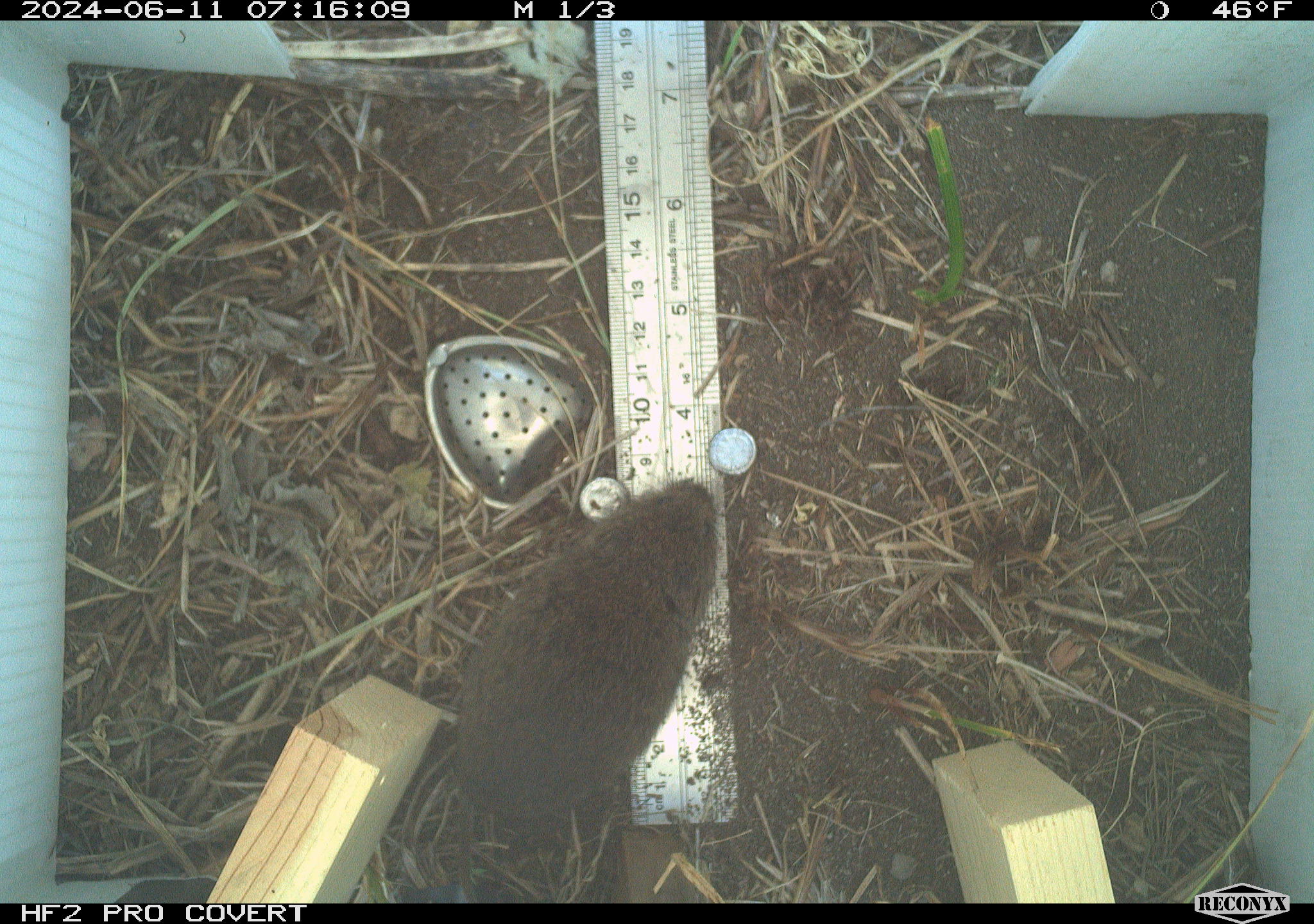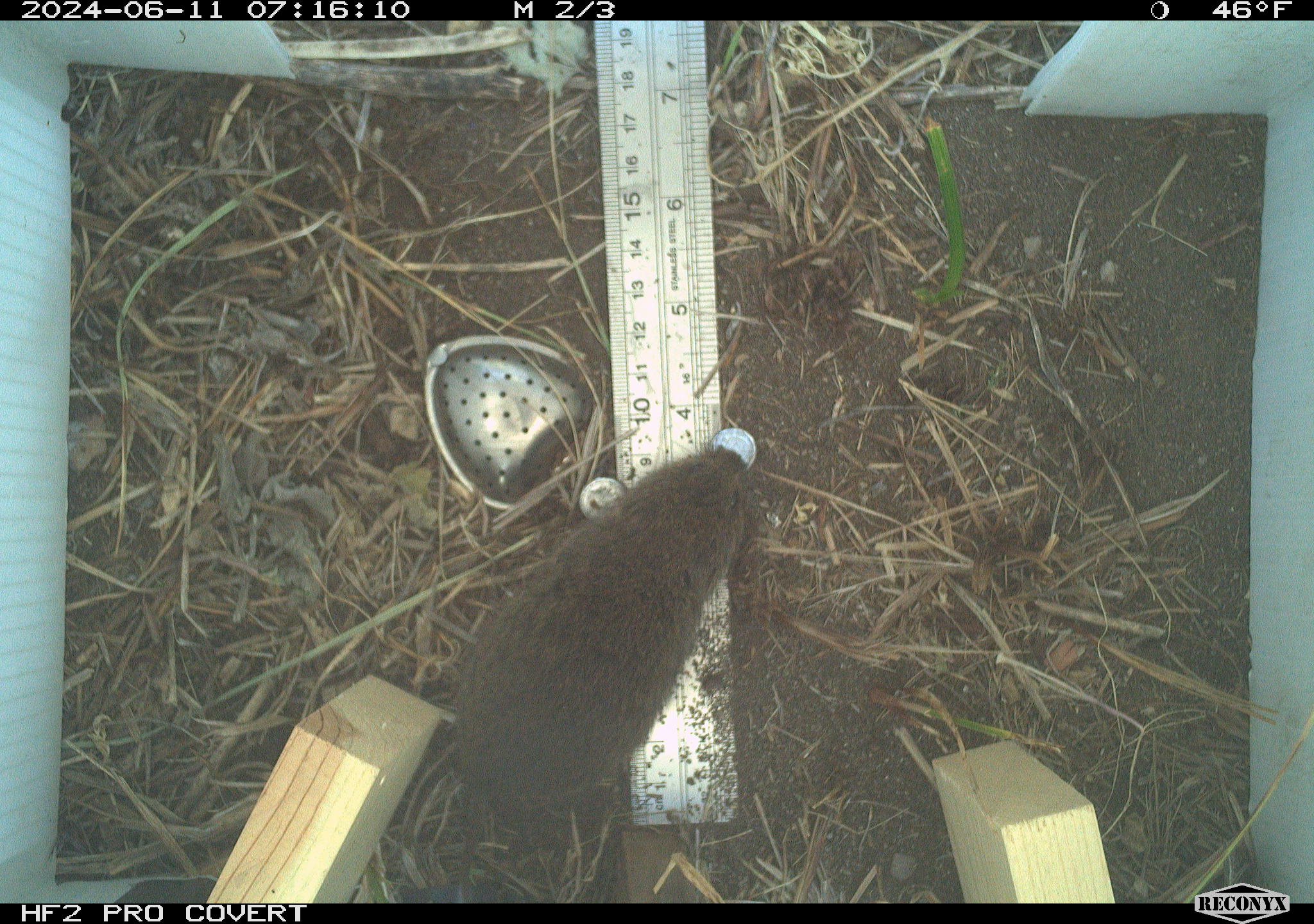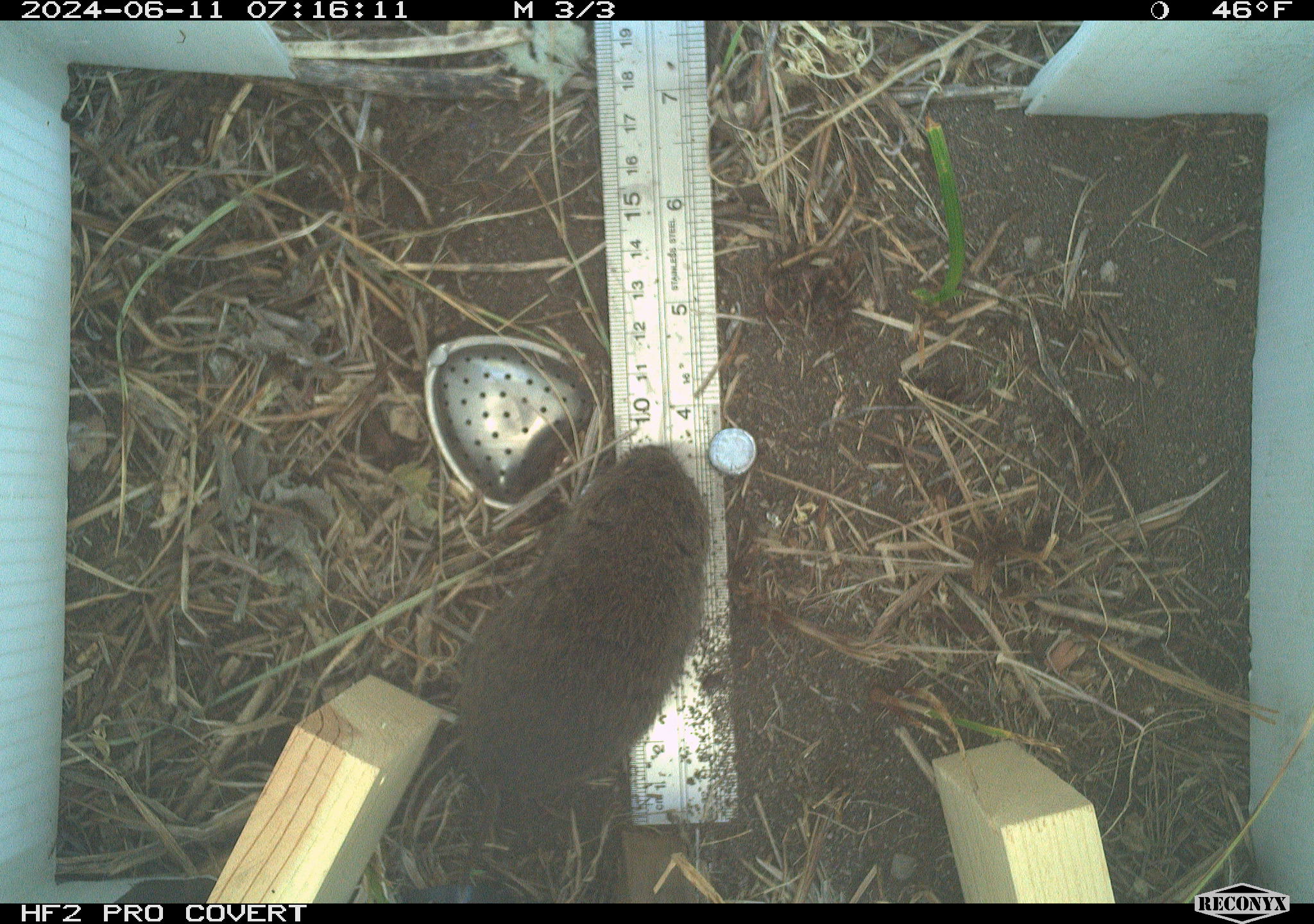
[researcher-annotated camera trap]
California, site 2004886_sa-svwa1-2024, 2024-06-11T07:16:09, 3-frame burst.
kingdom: Animalia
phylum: Chordata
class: Mammalia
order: Rodentia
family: Cricetidae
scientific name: Arvicolinae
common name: voles, lemmings, and muskrats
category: arvicolinae subfamily